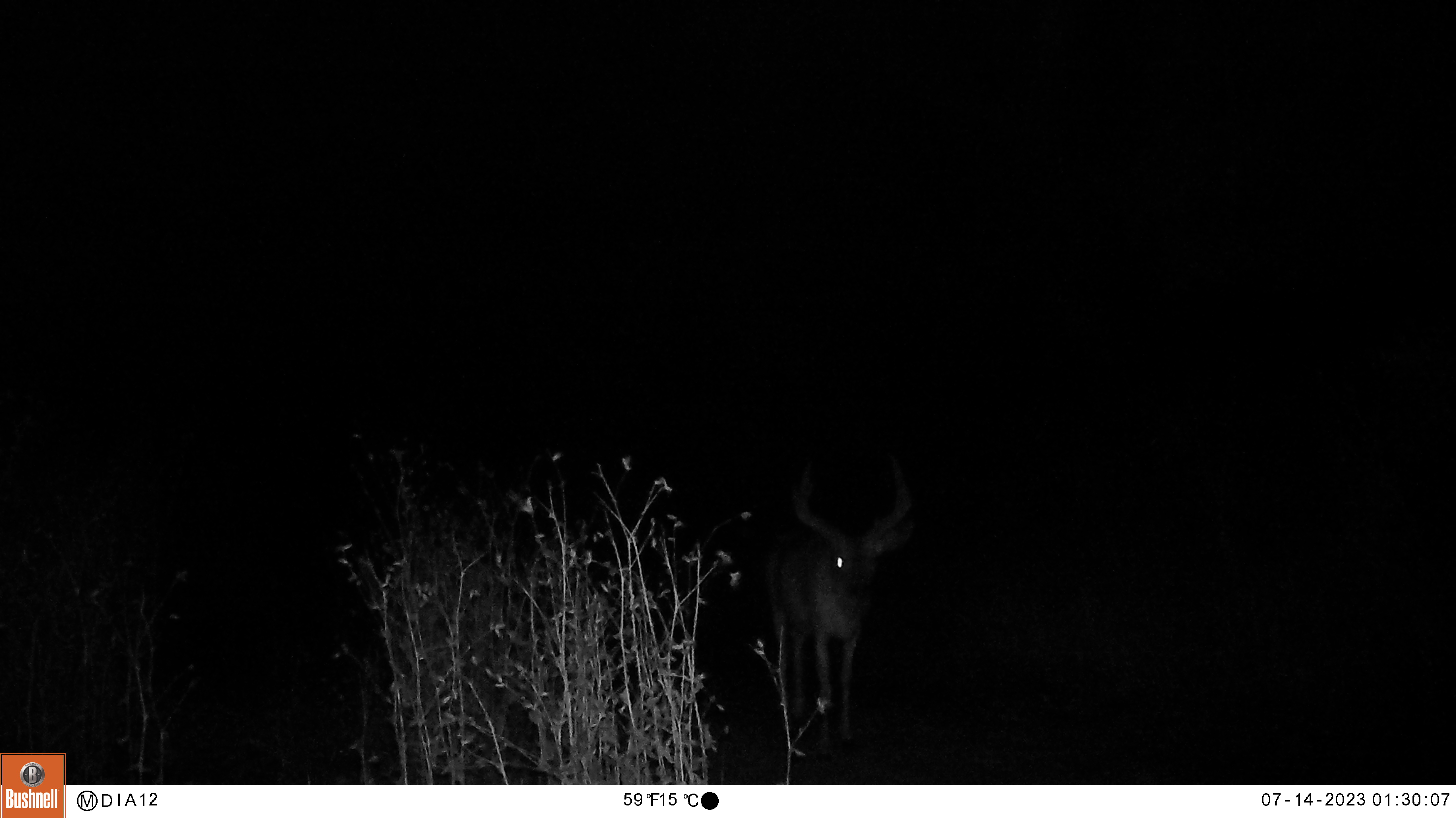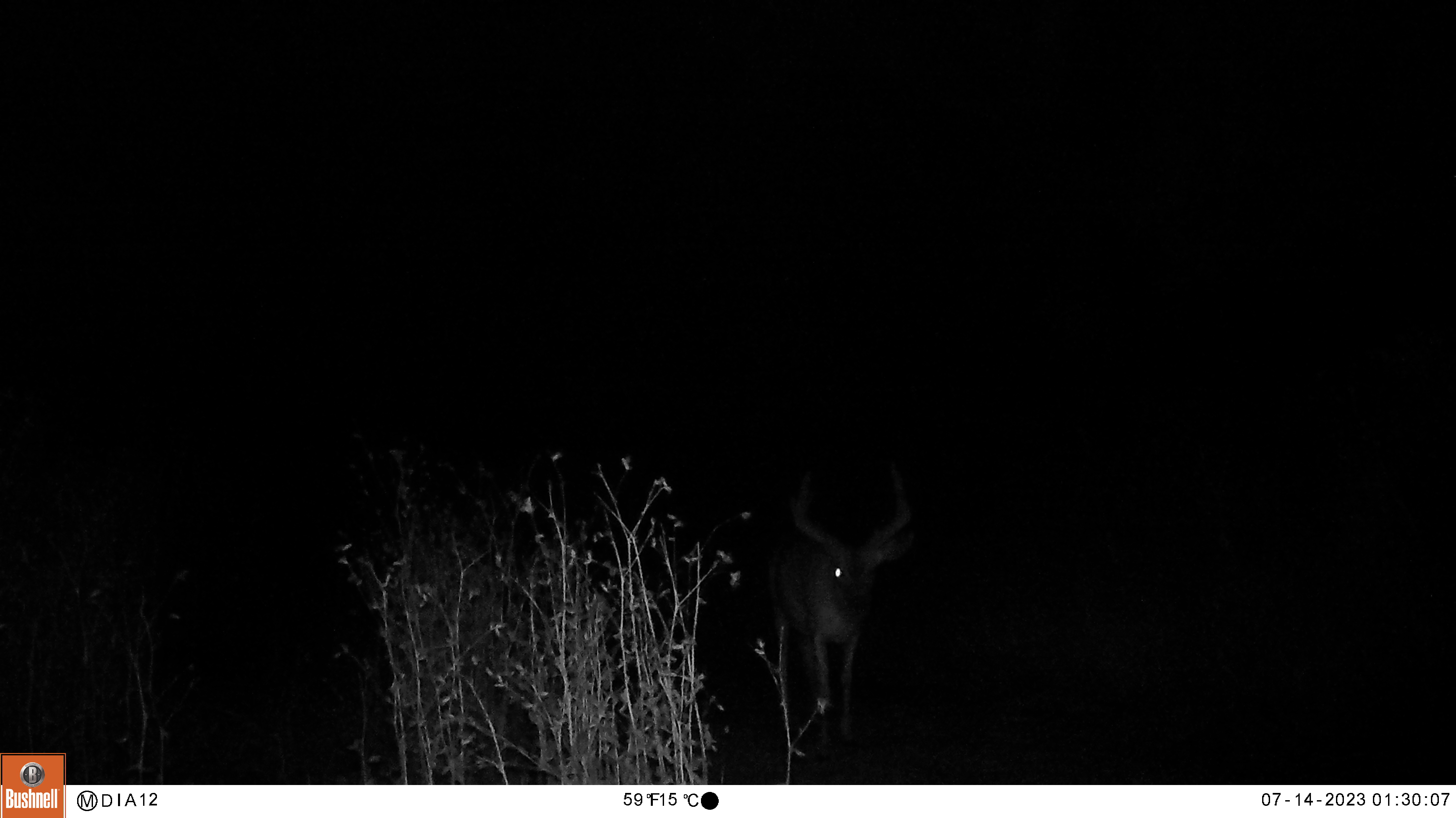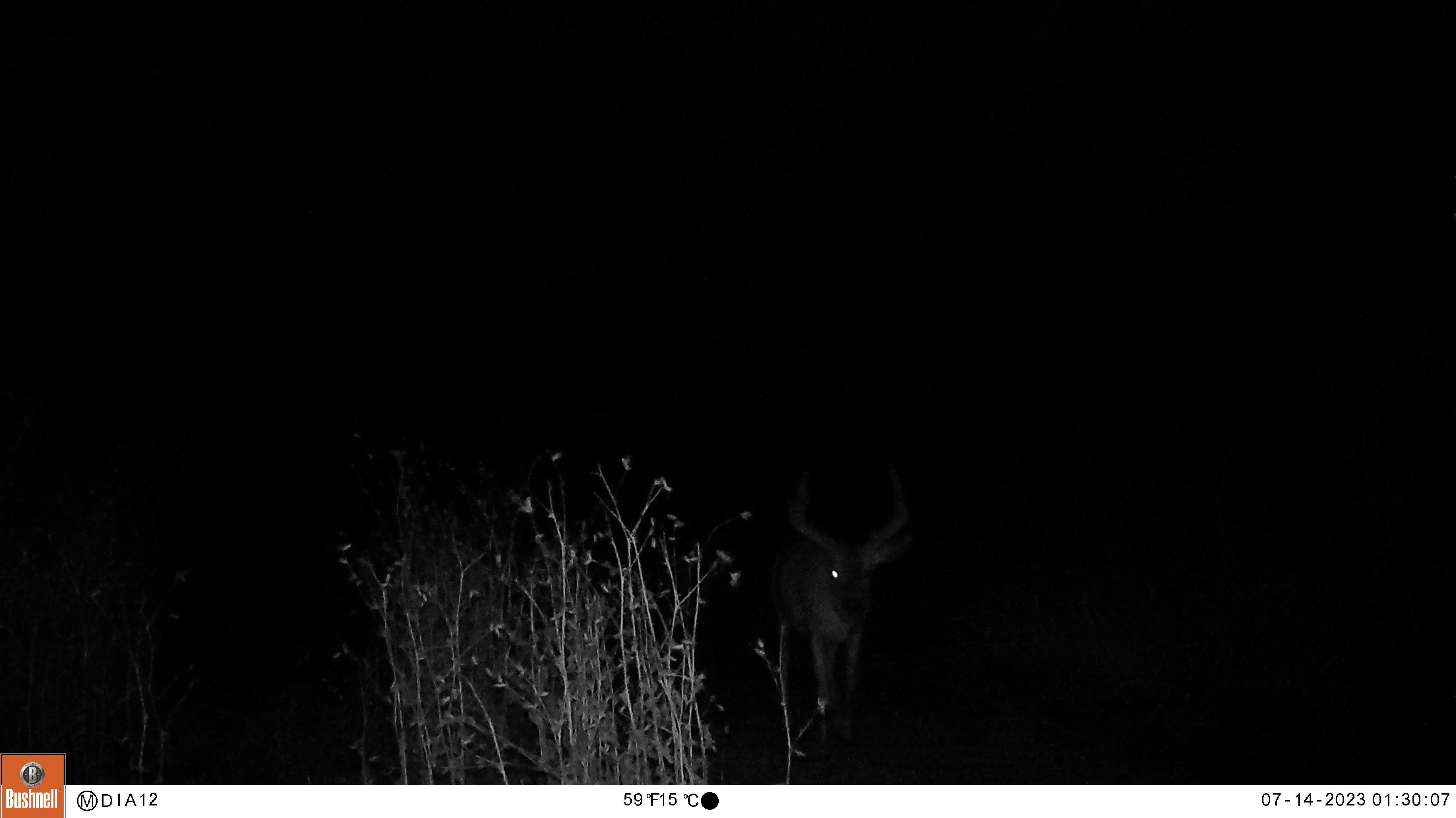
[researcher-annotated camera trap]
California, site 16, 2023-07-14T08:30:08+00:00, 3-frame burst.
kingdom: Animalia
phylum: Chordata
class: Mammalia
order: Artiodactyla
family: Cervidae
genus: Odocoileus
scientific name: Odocoileus hemionus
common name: mule deer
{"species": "mule deer (Odocoileus hemionus)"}